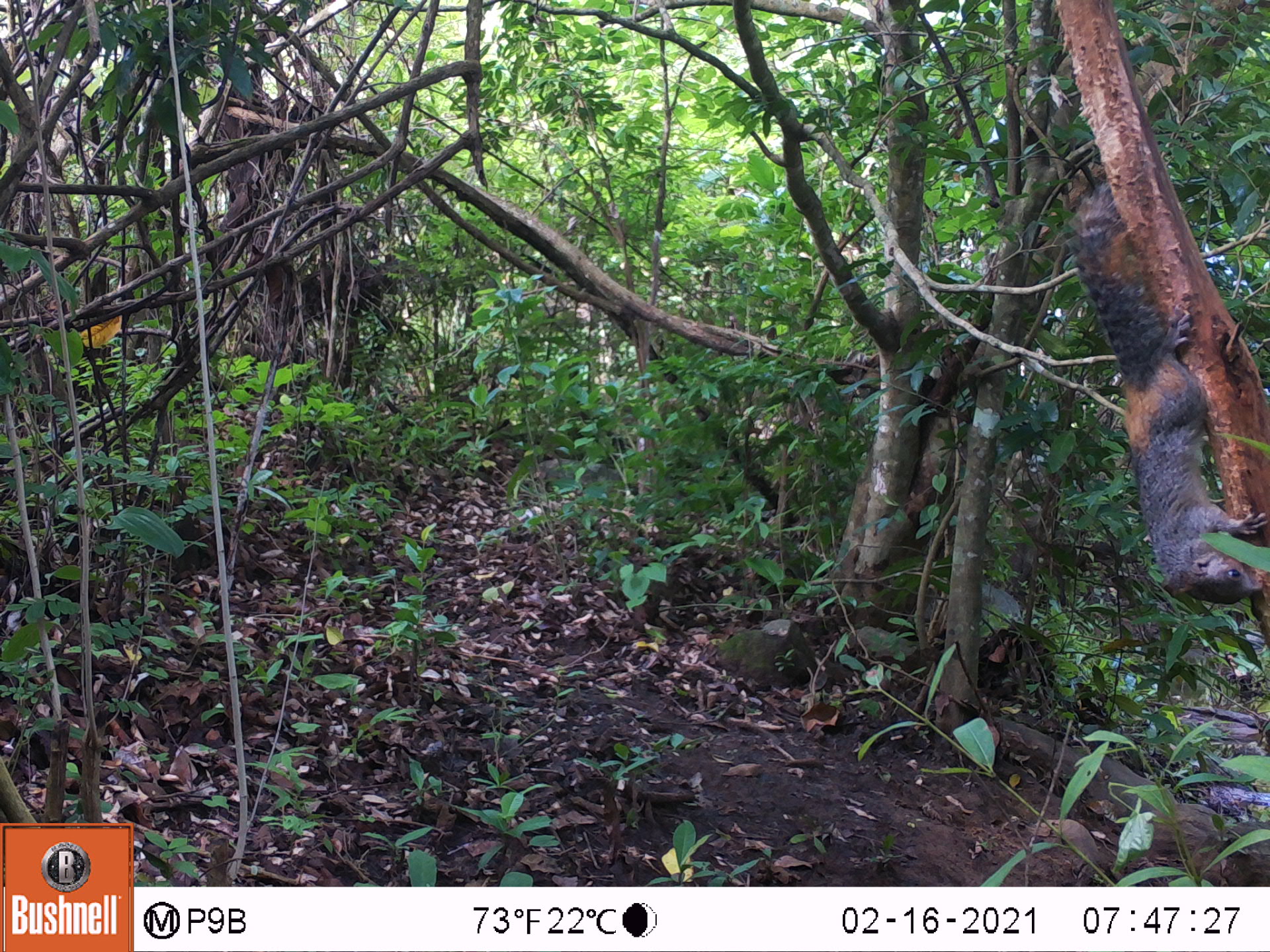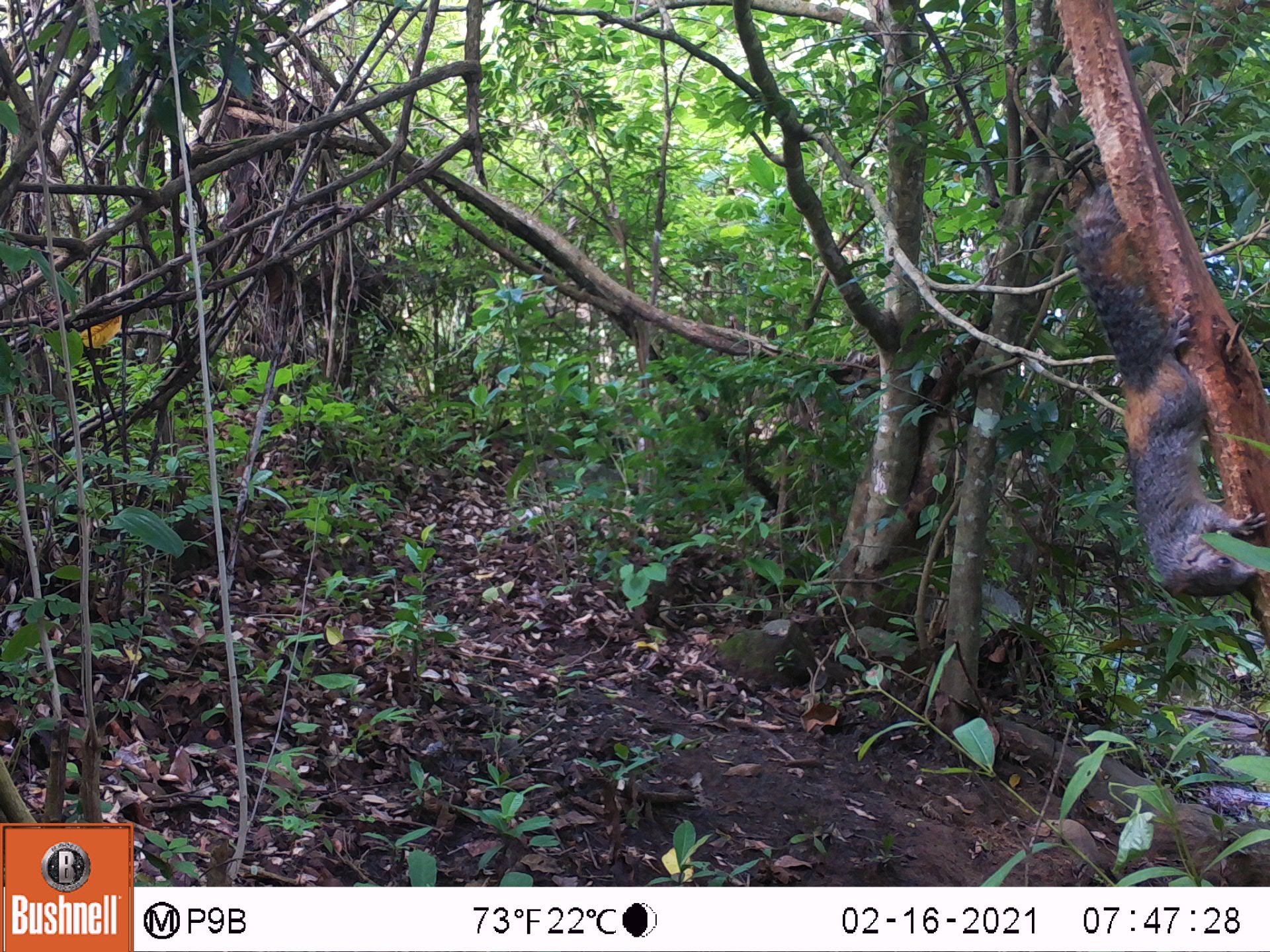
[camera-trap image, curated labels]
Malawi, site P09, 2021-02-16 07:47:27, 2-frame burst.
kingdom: Animalia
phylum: Chordata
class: Mammalia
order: Rodentia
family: Sciuridae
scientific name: Sciuridae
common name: squirrel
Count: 1.